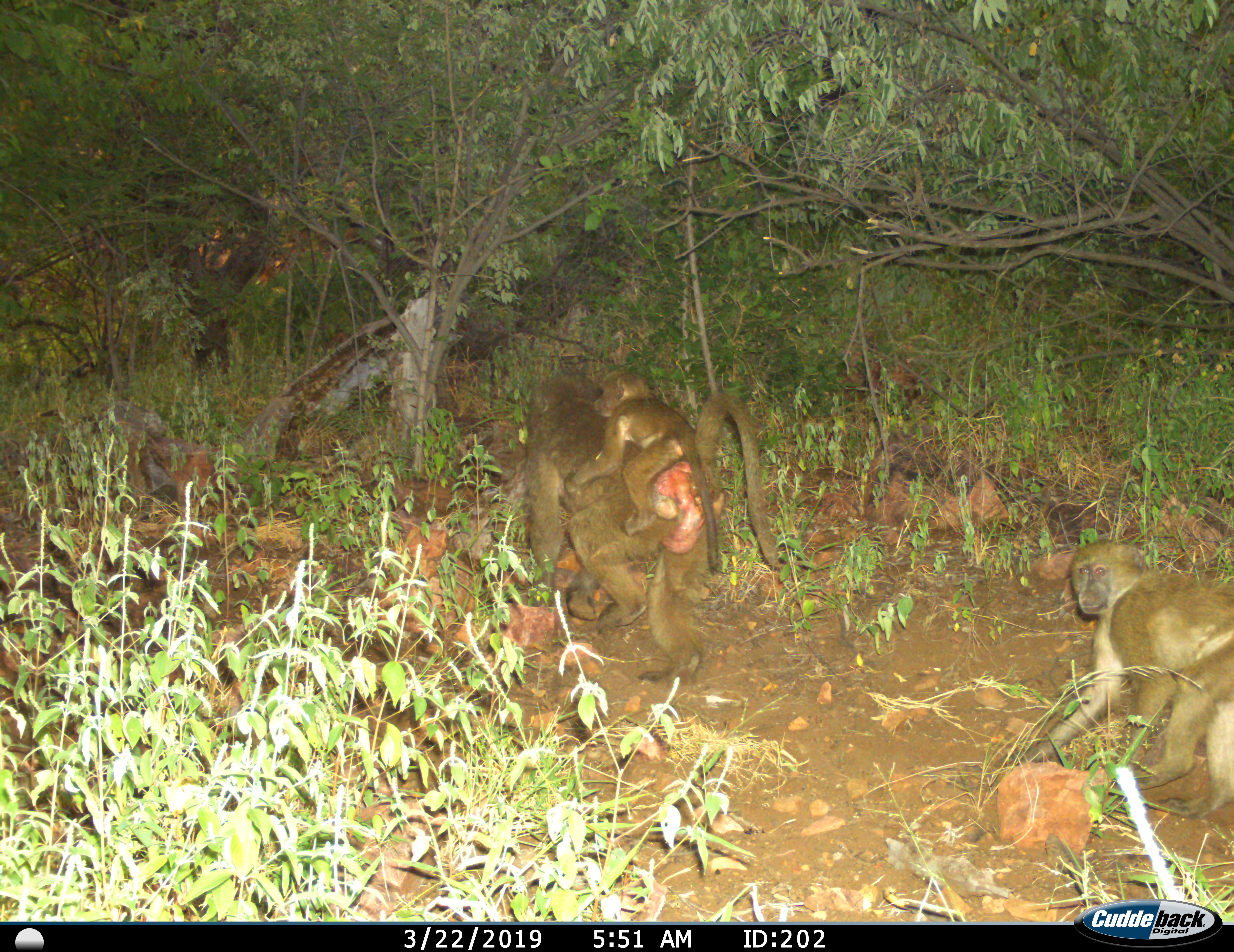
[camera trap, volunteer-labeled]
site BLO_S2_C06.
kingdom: Animalia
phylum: Chordata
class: Mammalia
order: Primates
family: Cercopithecidae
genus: Papio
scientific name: Papio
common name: baboon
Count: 3.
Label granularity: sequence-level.